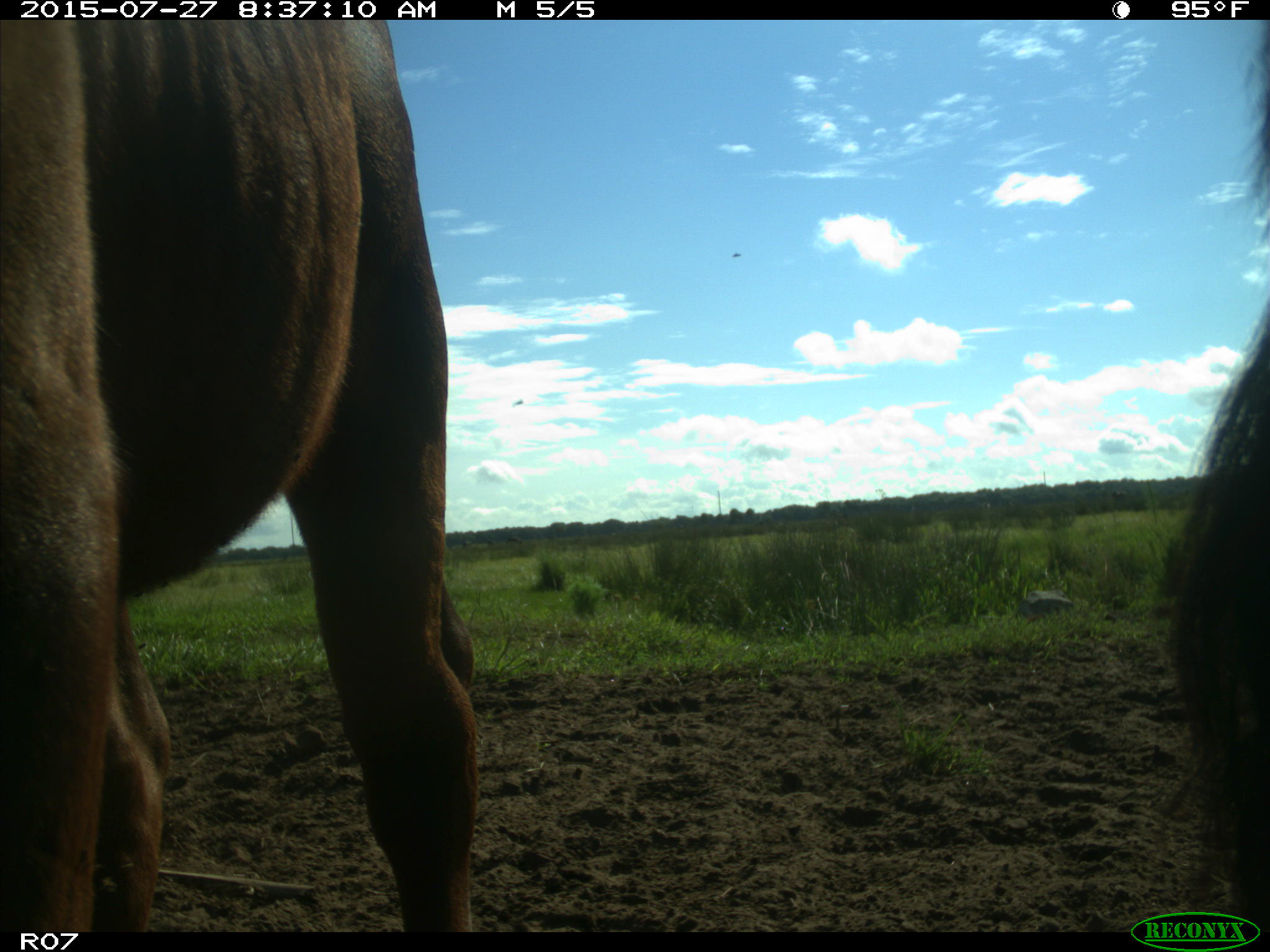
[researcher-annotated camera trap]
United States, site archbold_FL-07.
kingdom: Animalia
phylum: Chordata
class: Mammalia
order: Artiodactyla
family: Bovidae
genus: Bos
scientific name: Bos taurus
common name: domestic cow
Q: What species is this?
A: Bos taurus (domestic cow).